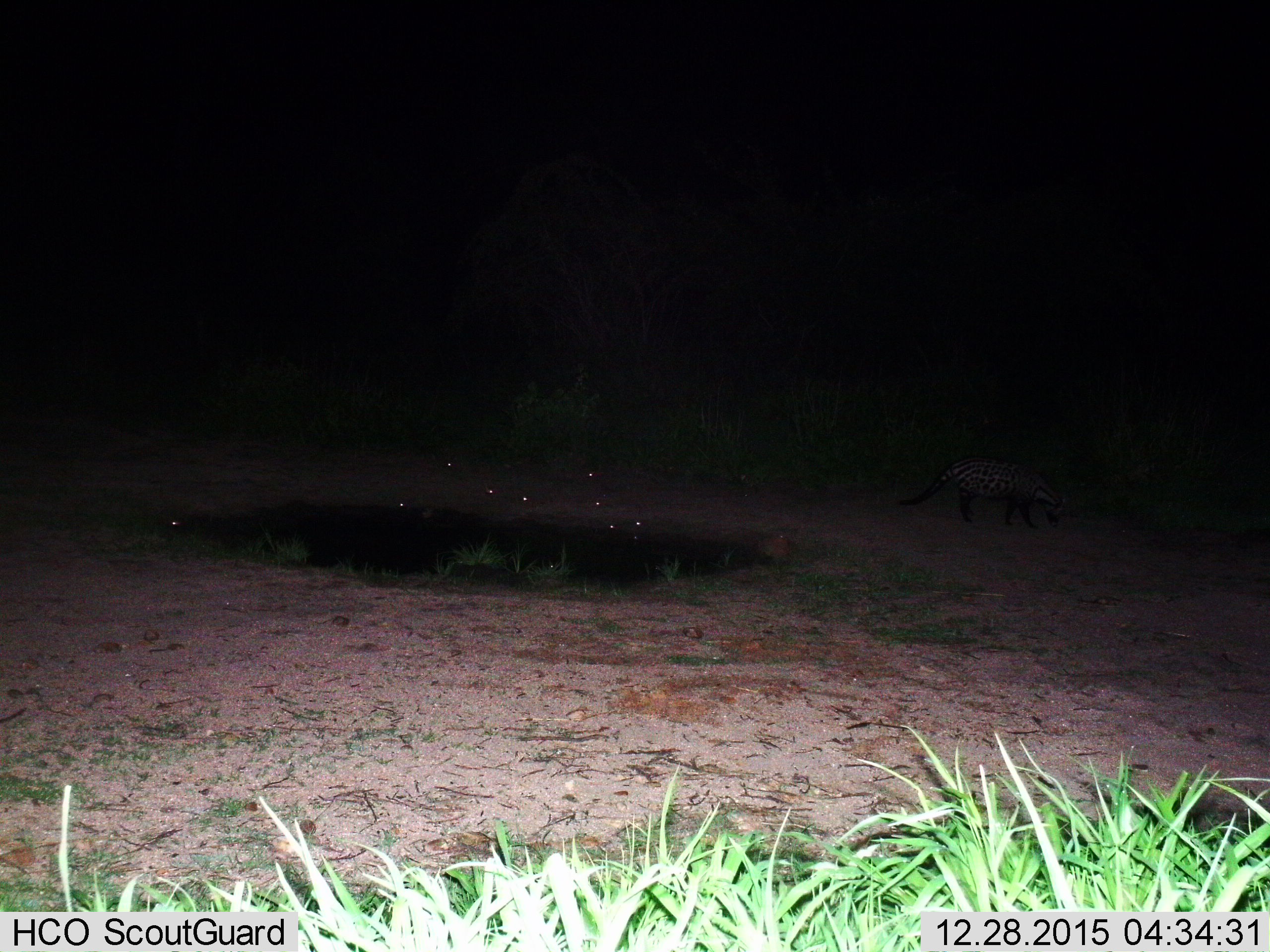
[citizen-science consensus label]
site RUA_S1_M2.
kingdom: Animalia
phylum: Chordata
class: Mammalia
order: Carnivora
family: Viverridae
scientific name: Viverridae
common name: civet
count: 1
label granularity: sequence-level